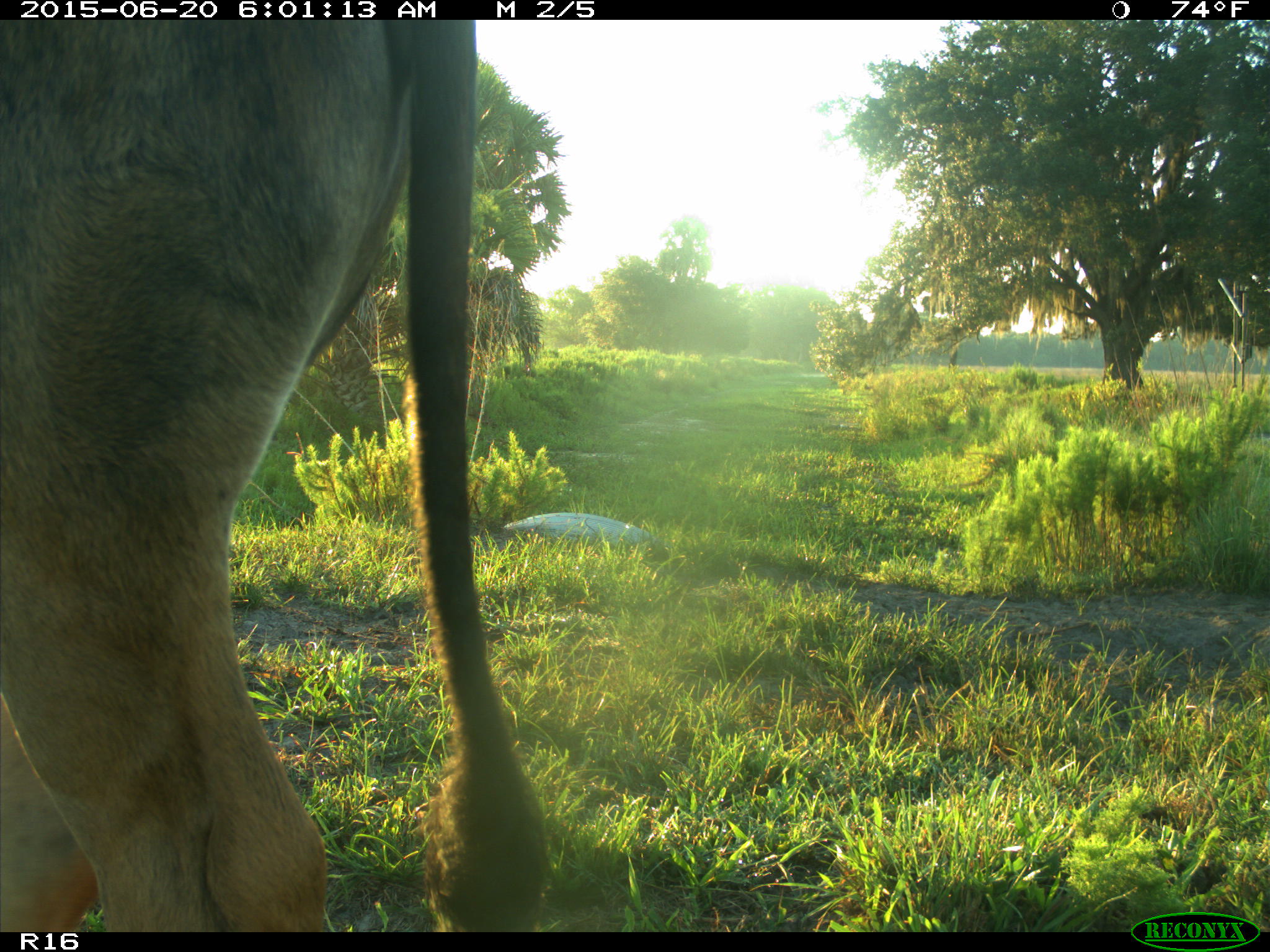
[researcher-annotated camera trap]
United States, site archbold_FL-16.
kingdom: Animalia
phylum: Chordata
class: Mammalia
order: Artiodactyla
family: Bovidae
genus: Bos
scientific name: Bos taurus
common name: domestic cow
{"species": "Bos taurus (domestic cow)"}